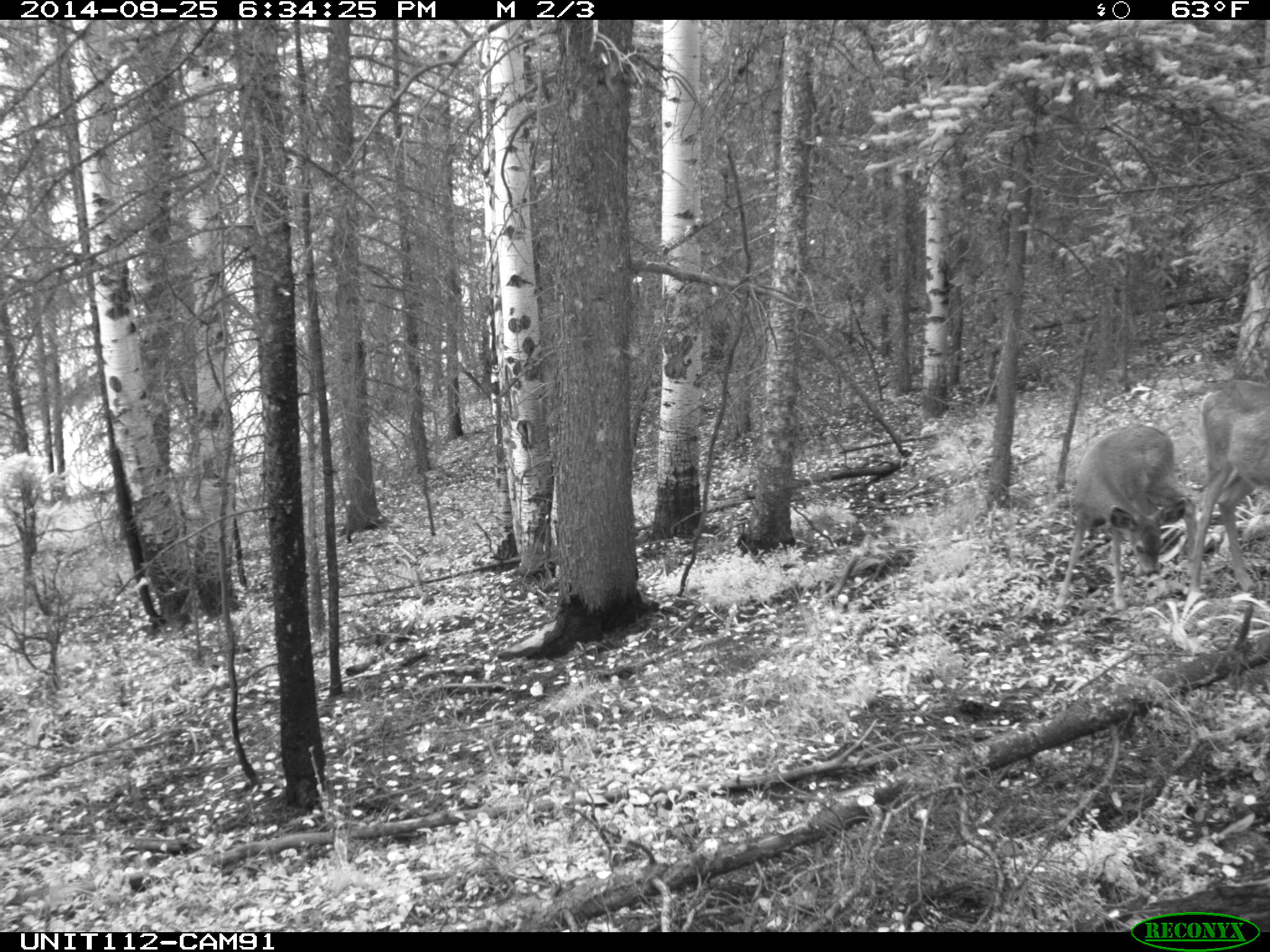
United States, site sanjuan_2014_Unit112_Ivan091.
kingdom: Animalia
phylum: Chordata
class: Mammalia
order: Artiodactyla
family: Cervidae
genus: Odocoileus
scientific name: Odocoileus hemionus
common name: mule deer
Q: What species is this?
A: Odocoileus hemionus (mule deer).